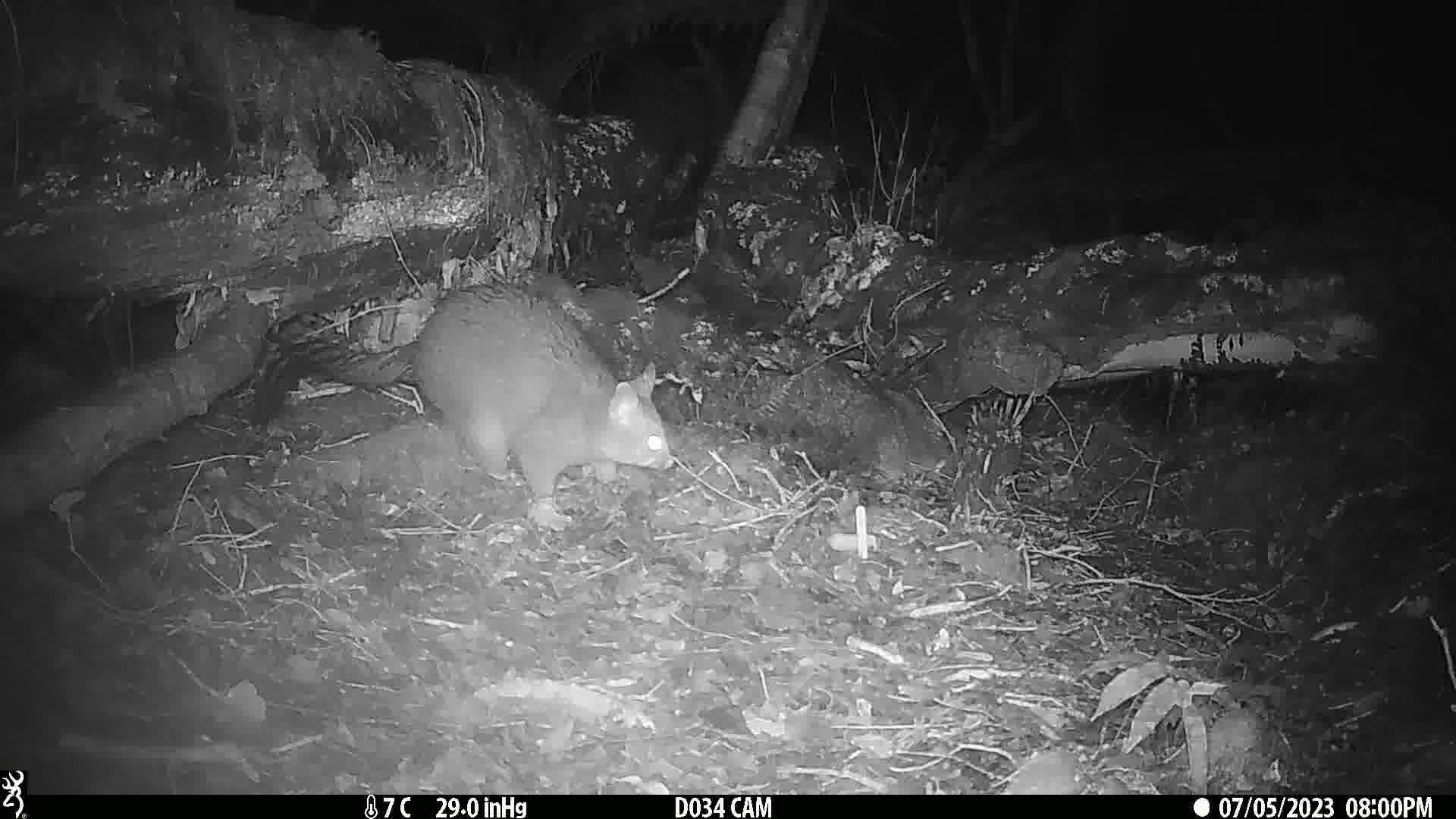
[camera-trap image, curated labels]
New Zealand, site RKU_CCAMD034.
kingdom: Animalia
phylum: Chordata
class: Mammalia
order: Diprotodontia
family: Phalangeridae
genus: Trichosurus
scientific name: Trichosurus vulpecula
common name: common brushtail possum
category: possum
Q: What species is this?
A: Possum (common brushtail possum) (Trichosurus vulpecula).